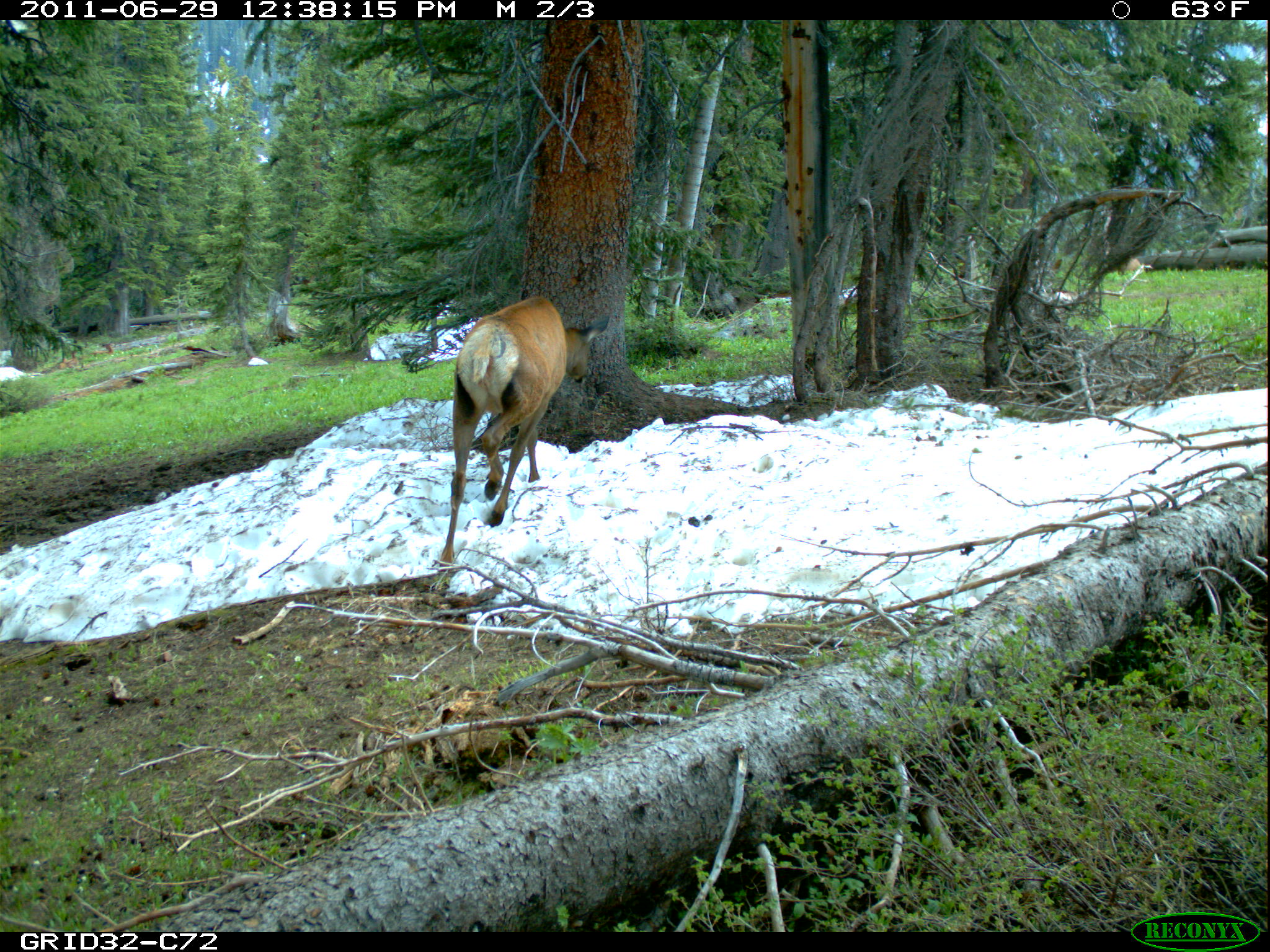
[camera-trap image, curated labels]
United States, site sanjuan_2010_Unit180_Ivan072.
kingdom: Animalia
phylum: Chordata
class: Mammalia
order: Artiodactyla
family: Cervidae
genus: Cervus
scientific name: Cervus elaphus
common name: red deer